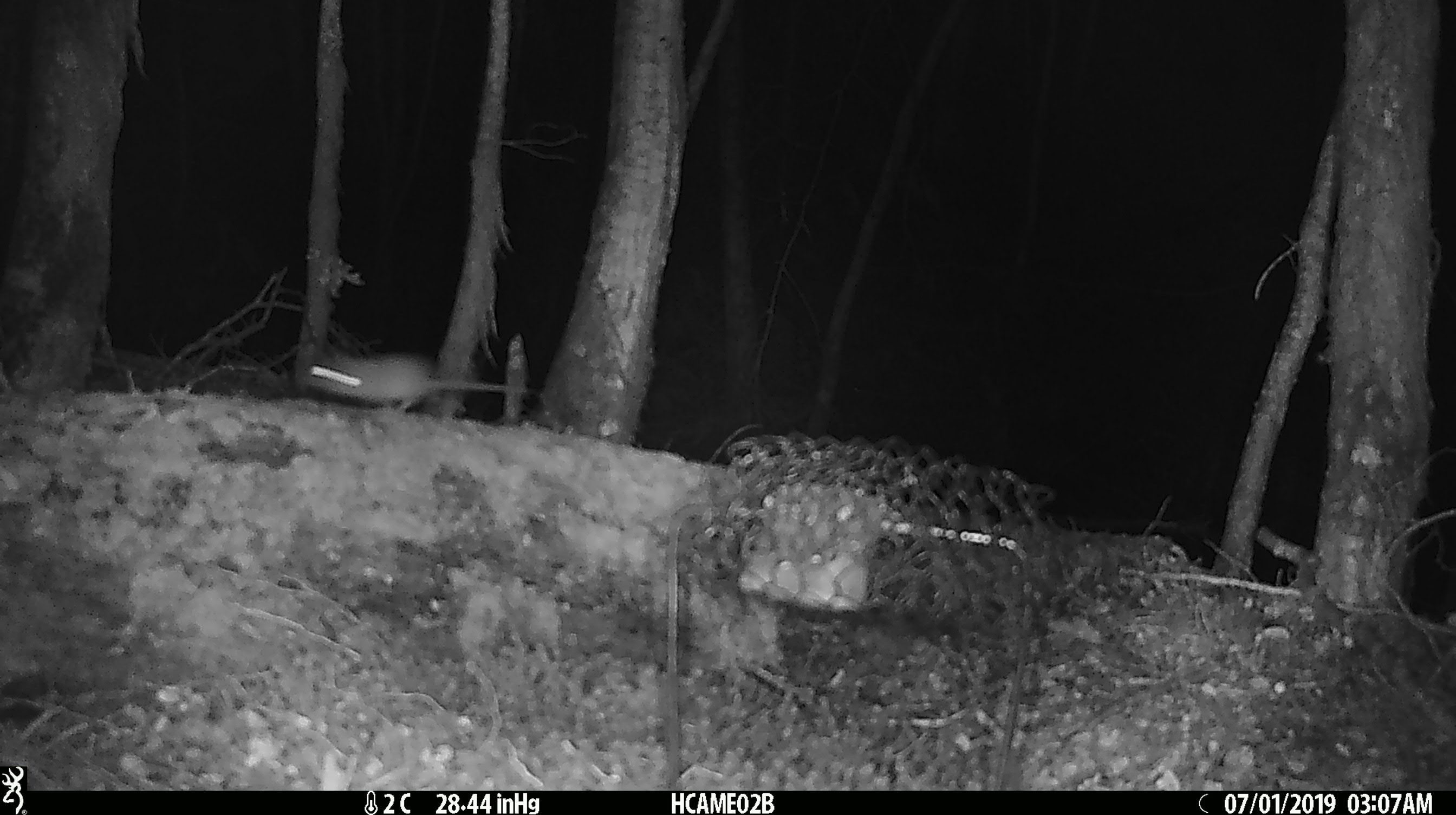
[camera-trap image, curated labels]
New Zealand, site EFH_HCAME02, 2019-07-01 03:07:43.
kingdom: Animalia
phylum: Chordata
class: Mammalia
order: Rodentia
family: Muridae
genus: Mus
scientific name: Mus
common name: mouse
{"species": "mouse (Mus)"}